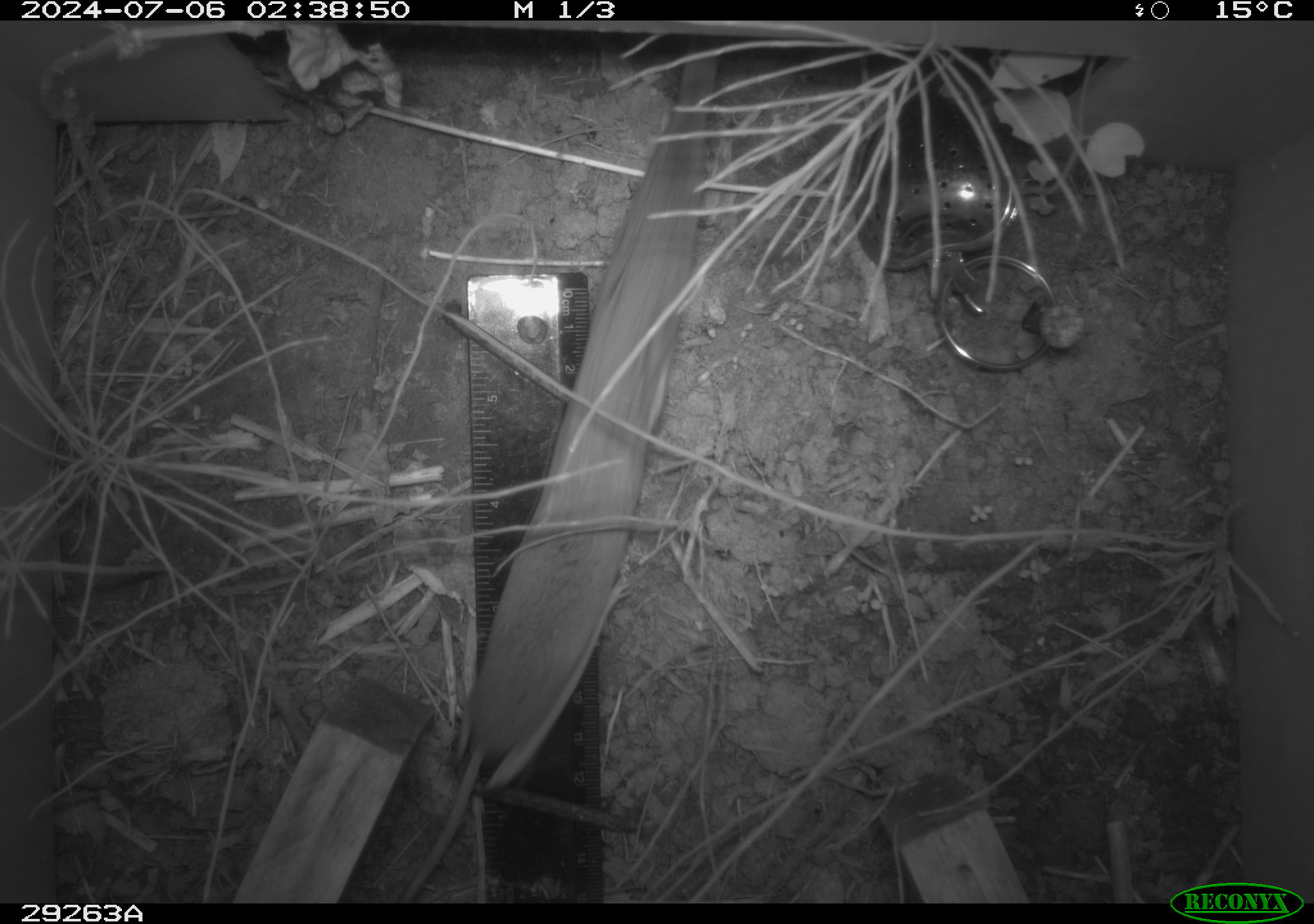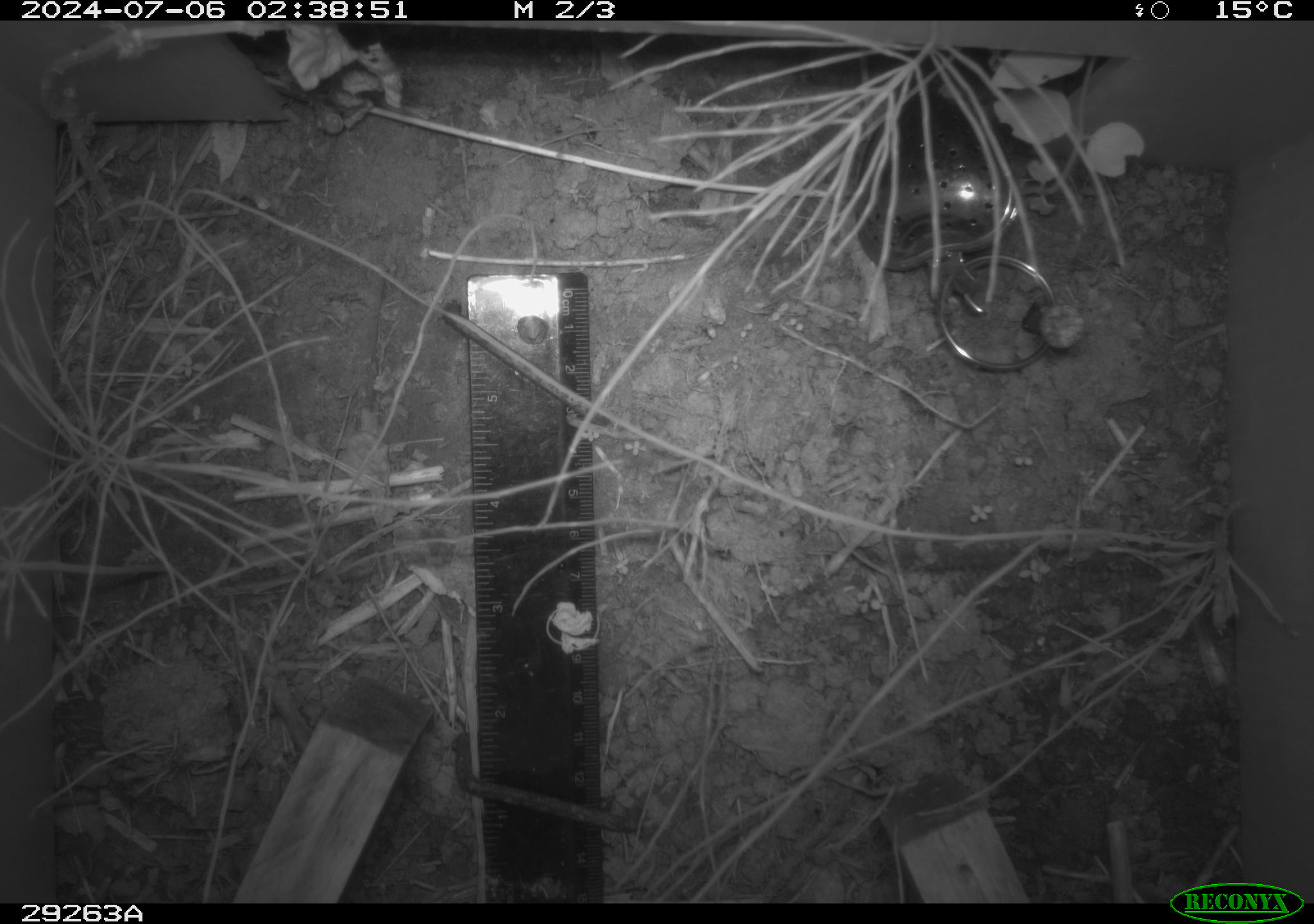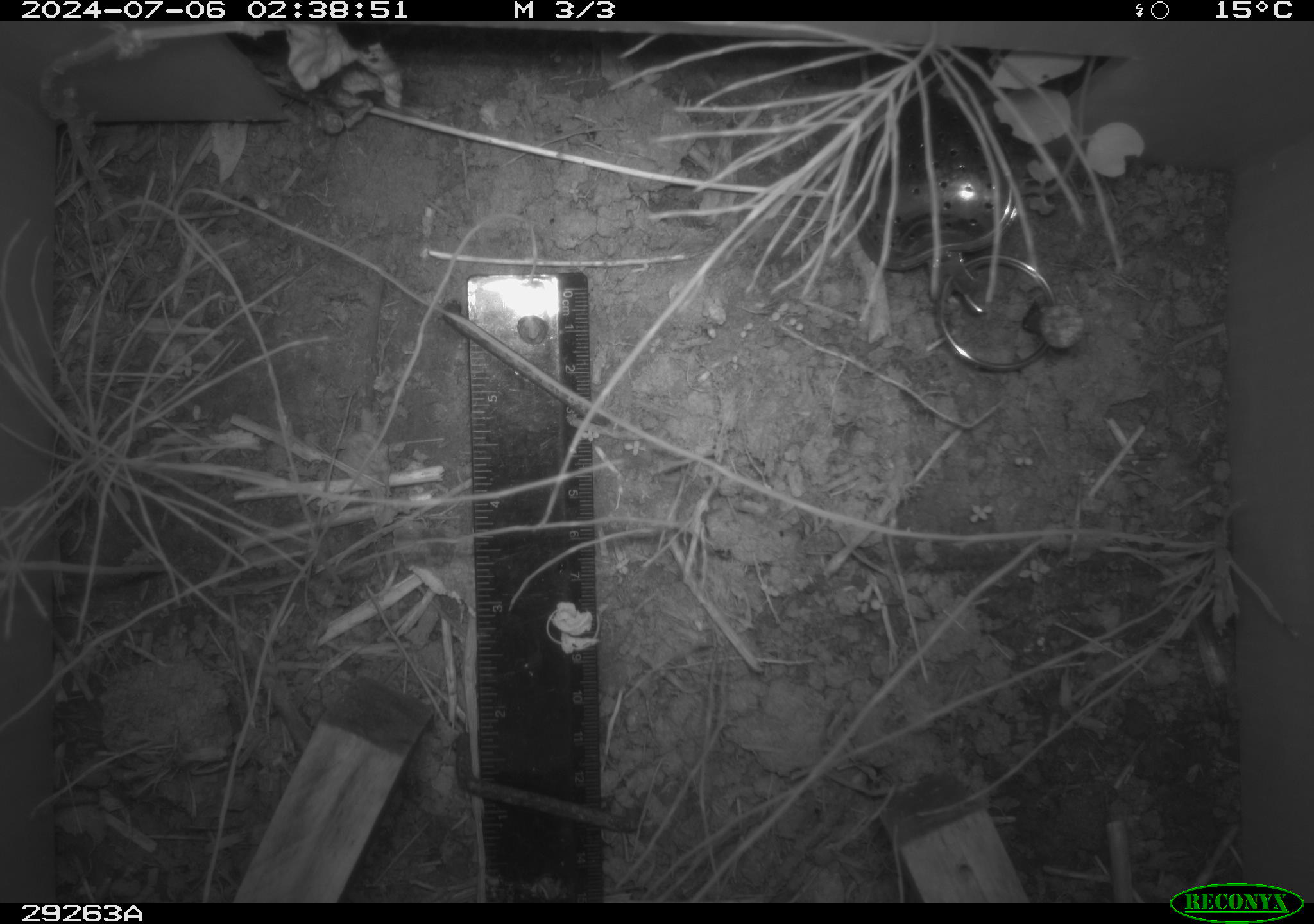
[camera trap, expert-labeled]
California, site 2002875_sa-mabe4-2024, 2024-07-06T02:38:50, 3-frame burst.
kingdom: Animalia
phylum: Chordata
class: Mammalia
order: Rodentia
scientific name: Rodentia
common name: rodent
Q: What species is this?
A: Rodent (Rodentia).